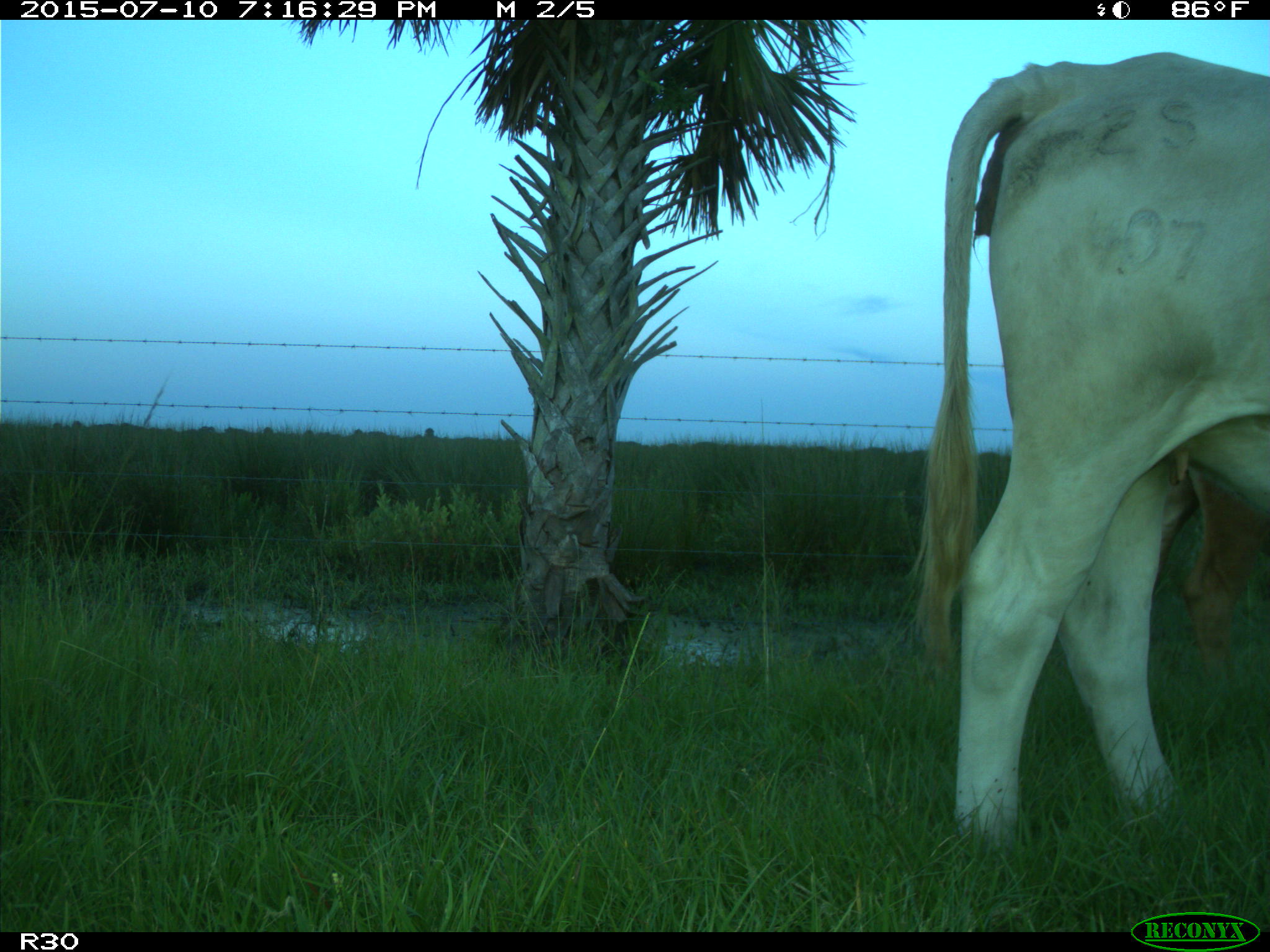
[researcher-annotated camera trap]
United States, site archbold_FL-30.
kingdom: Animalia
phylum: Chordata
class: Mammalia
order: Artiodactyla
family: Bovidae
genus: Bos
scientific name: Bos taurus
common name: domestic cow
Bos taurus (domestic cow).